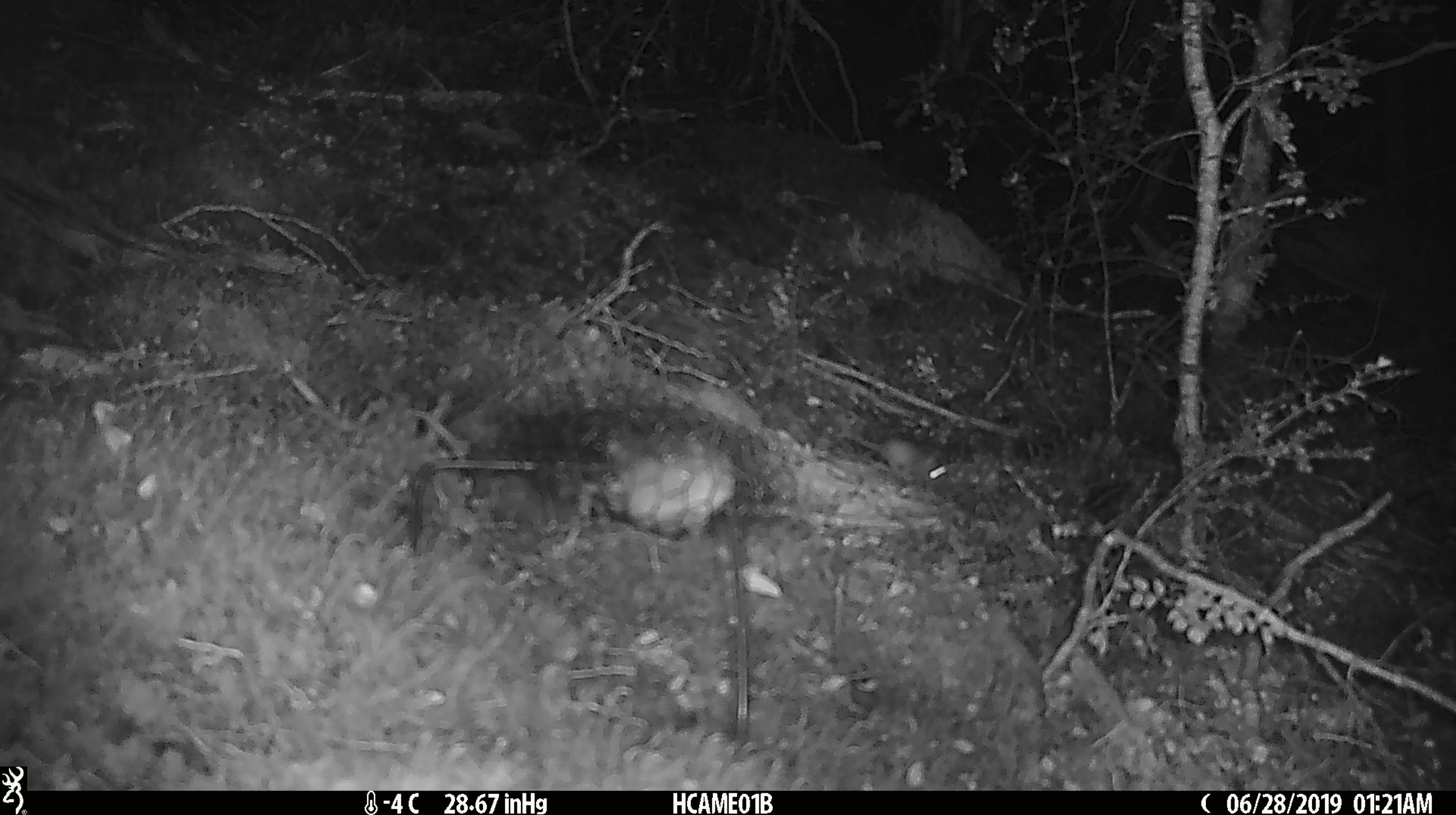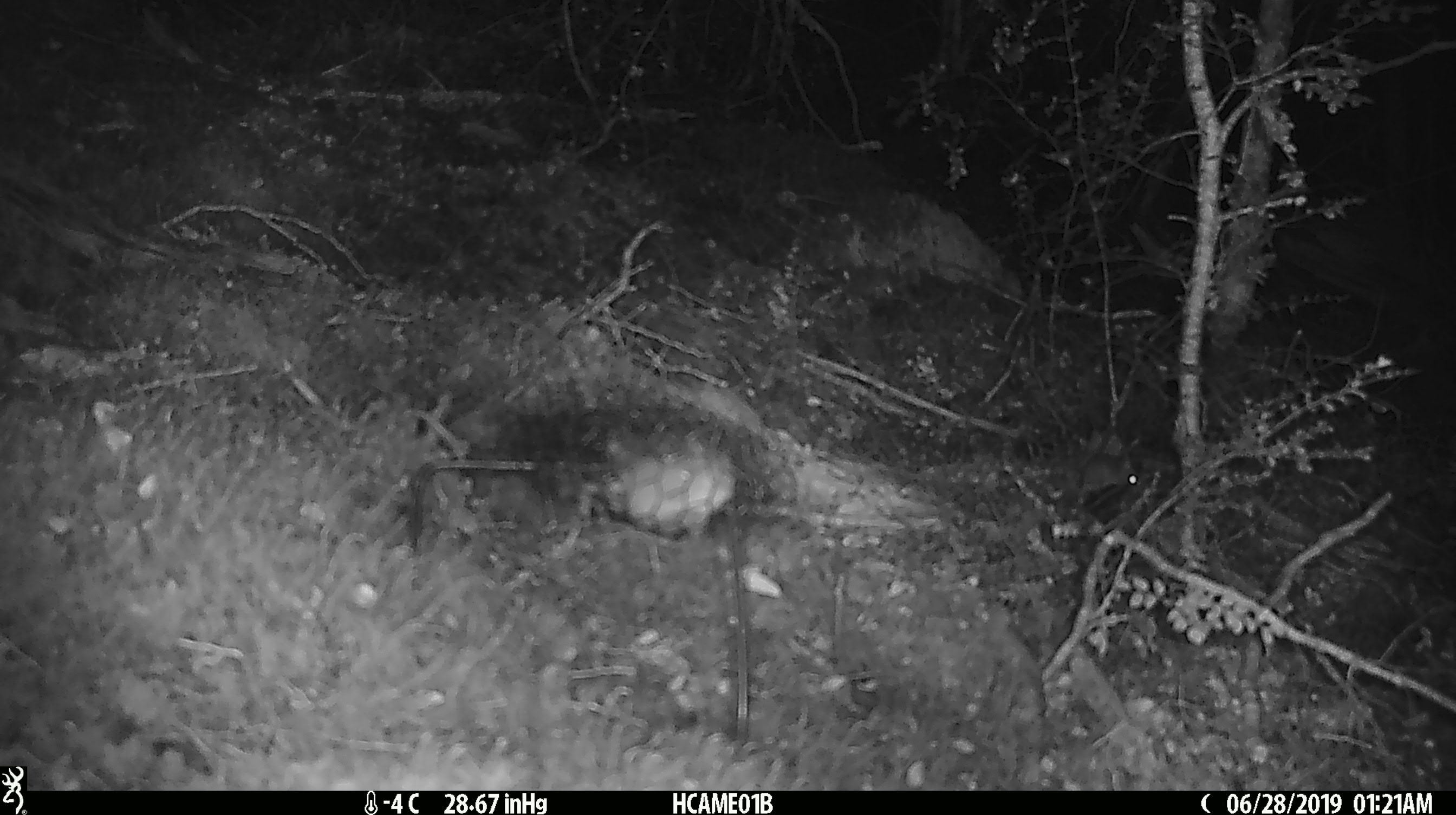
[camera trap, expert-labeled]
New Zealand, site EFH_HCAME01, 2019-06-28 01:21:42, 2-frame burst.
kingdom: Animalia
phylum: Chordata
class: Mammalia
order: Rodentia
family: Muridae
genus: Mus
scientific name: Mus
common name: mouse